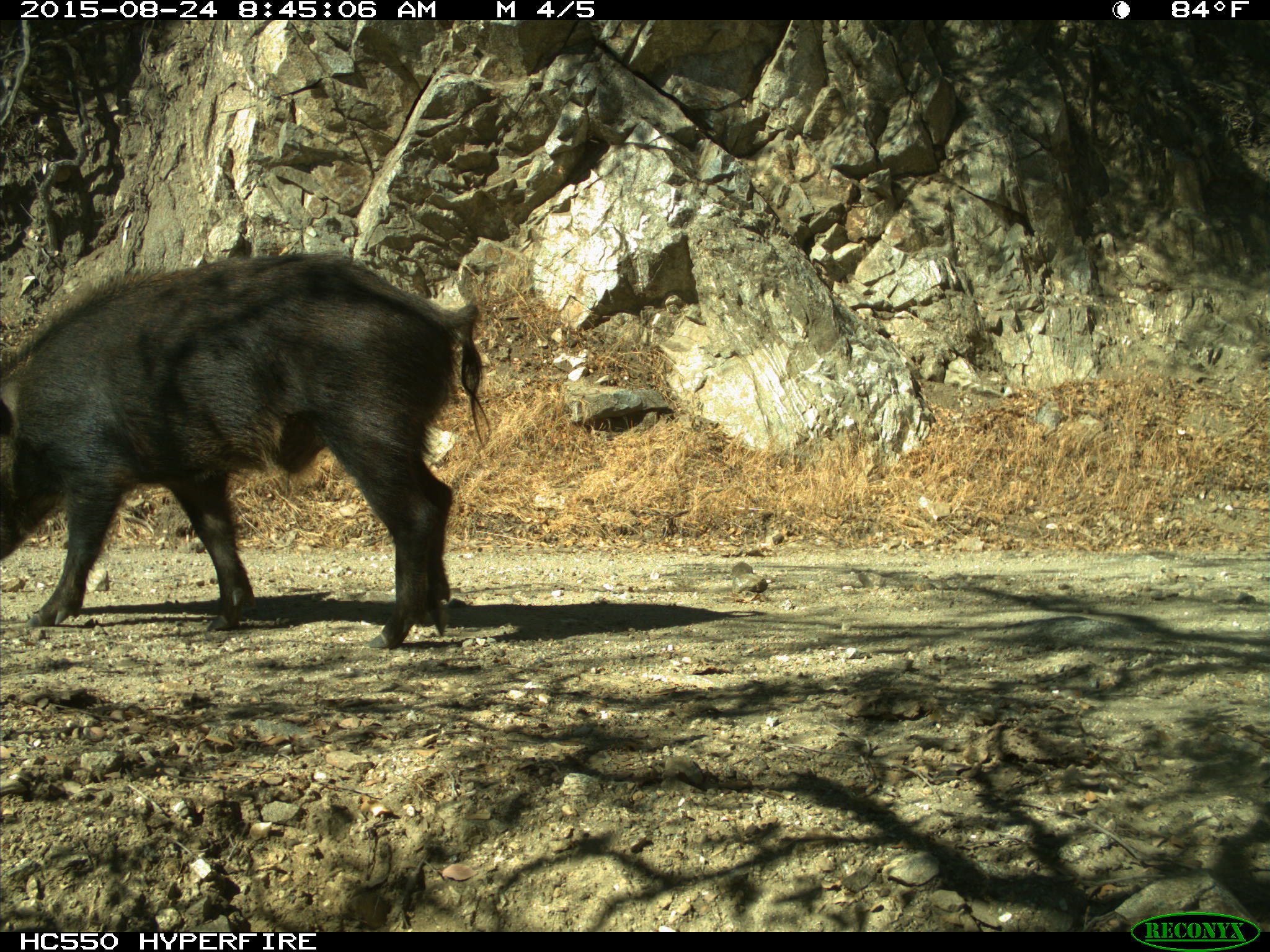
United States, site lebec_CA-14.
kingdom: Animalia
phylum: Chordata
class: Mammalia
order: Artiodactyla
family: Suidae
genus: Sus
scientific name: Sus scrofa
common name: wild boar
Sus scrofa (wild boar).